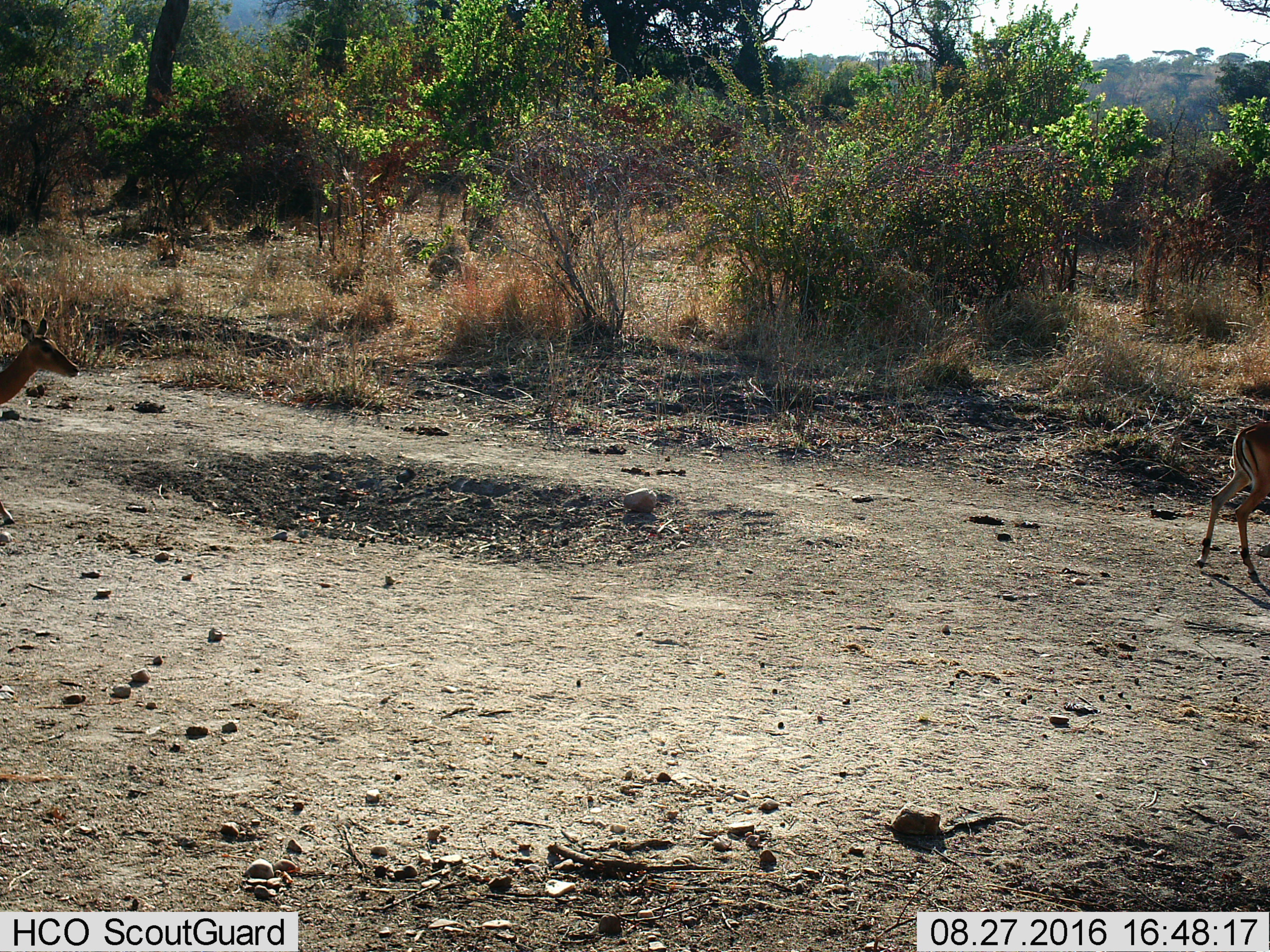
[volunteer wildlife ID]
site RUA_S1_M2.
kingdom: Animalia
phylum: Chordata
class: Mammalia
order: Artiodactyla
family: Bovidae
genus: Aepyceros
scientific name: Aepyceros melampus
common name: impala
Impala (Aepyceros melampus), count 2. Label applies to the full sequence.